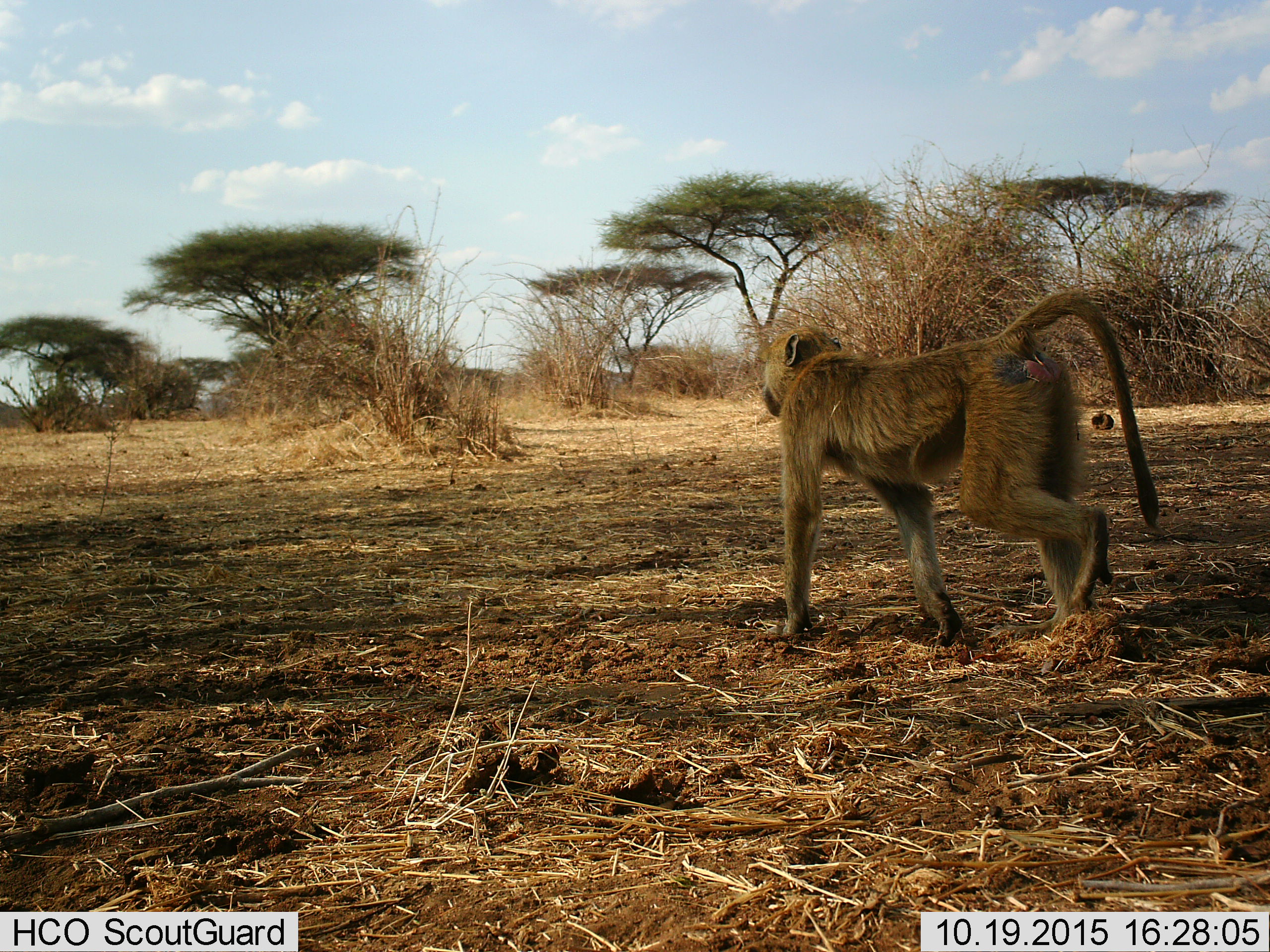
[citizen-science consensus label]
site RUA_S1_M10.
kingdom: Animalia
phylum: Chordata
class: Mammalia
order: Primates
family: Cercopithecidae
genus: Papio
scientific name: Papio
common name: baboon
Baboon (Papio), count 1. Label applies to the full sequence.